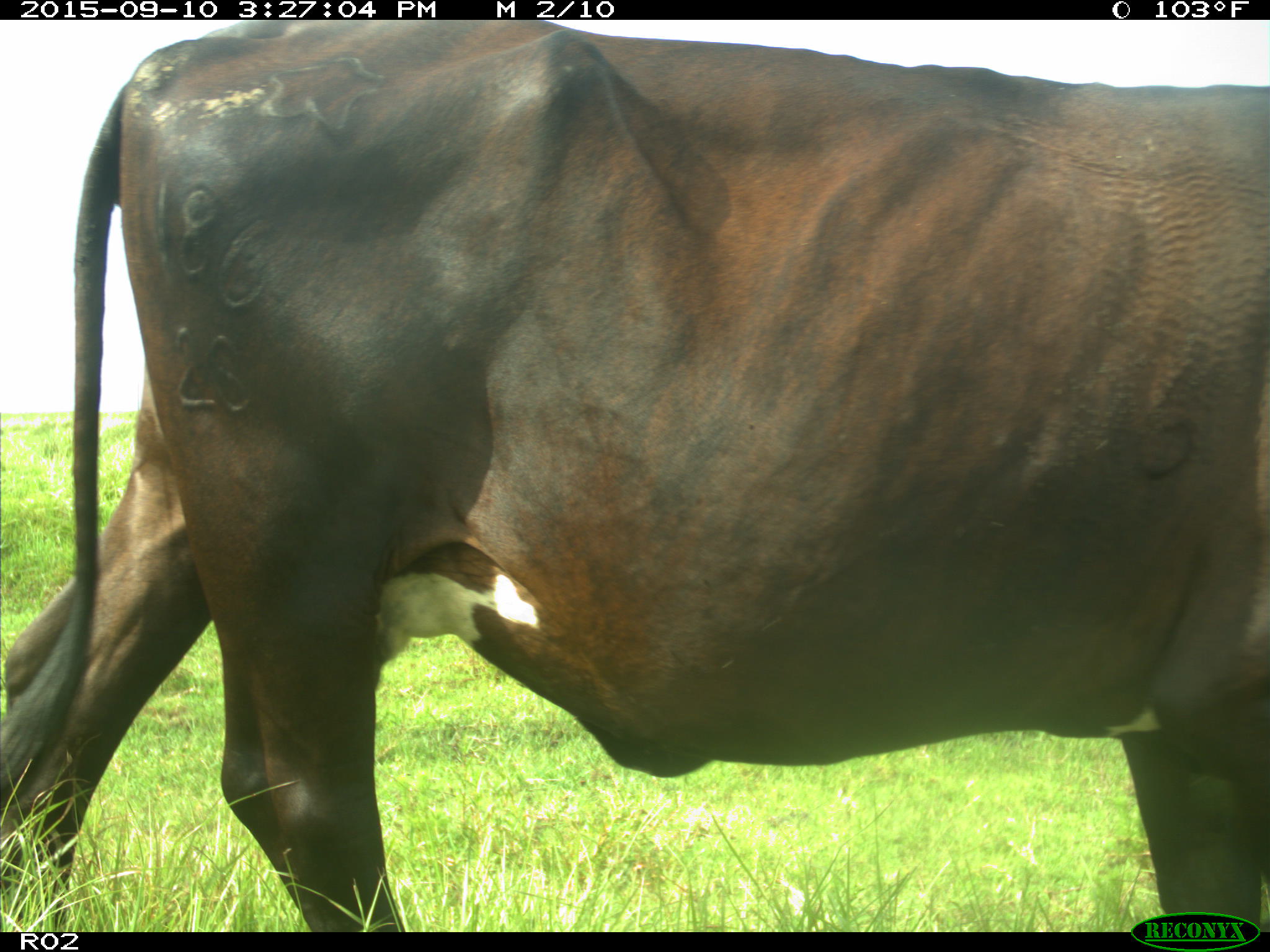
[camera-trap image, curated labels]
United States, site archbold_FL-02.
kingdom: Animalia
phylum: Chordata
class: Mammalia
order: Artiodactyla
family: Bovidae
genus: Bos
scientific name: Bos taurus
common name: domestic cow